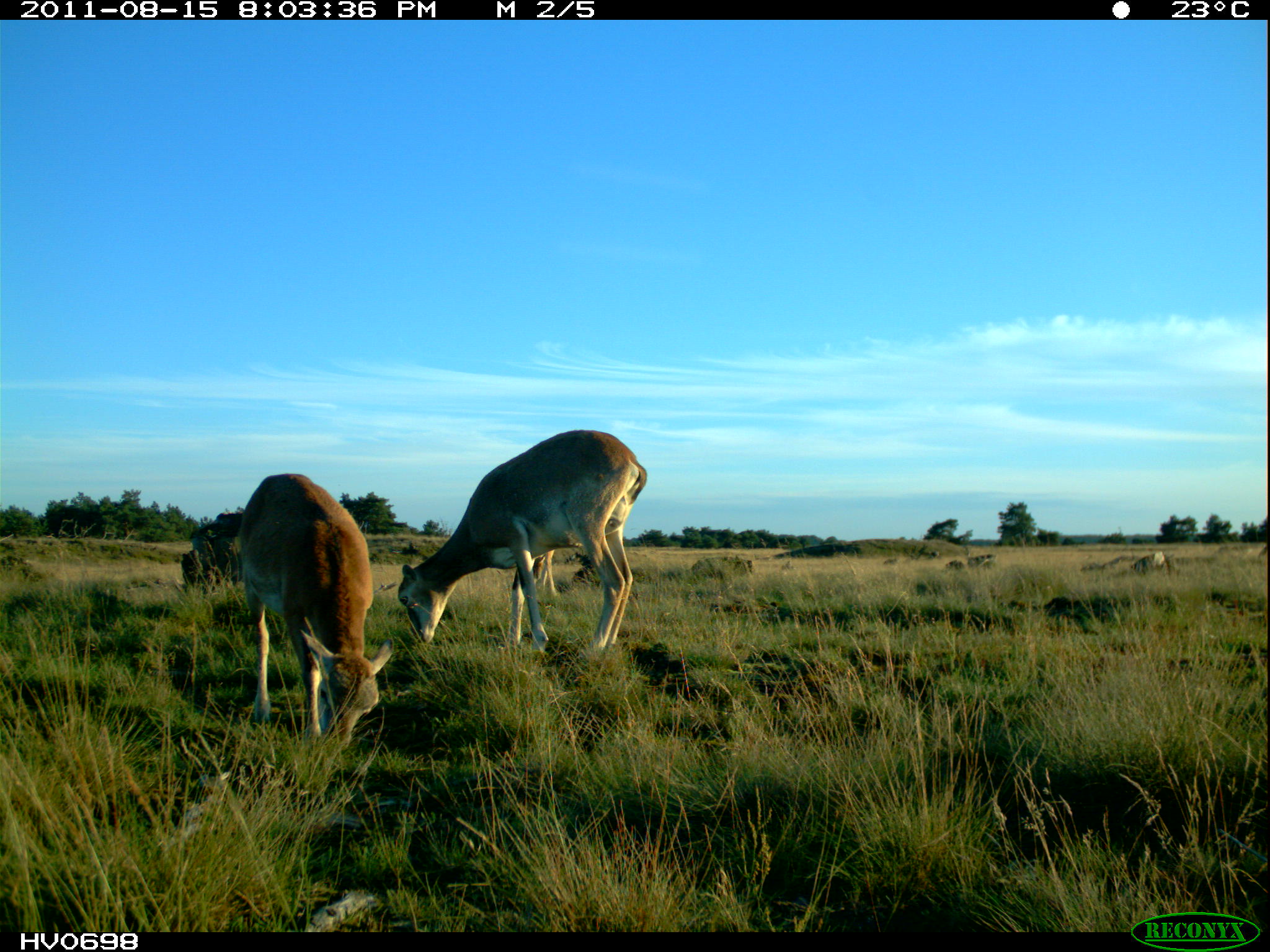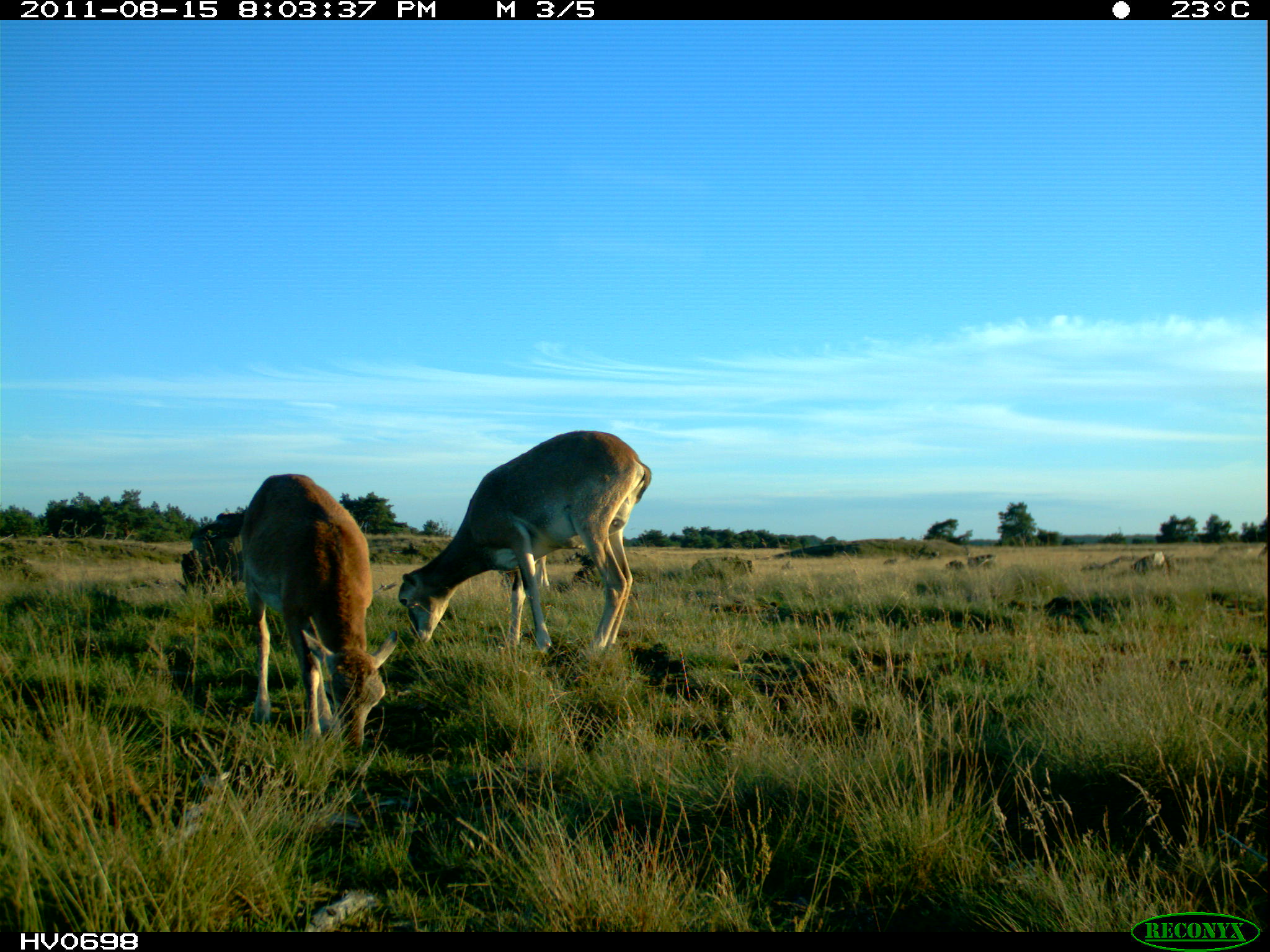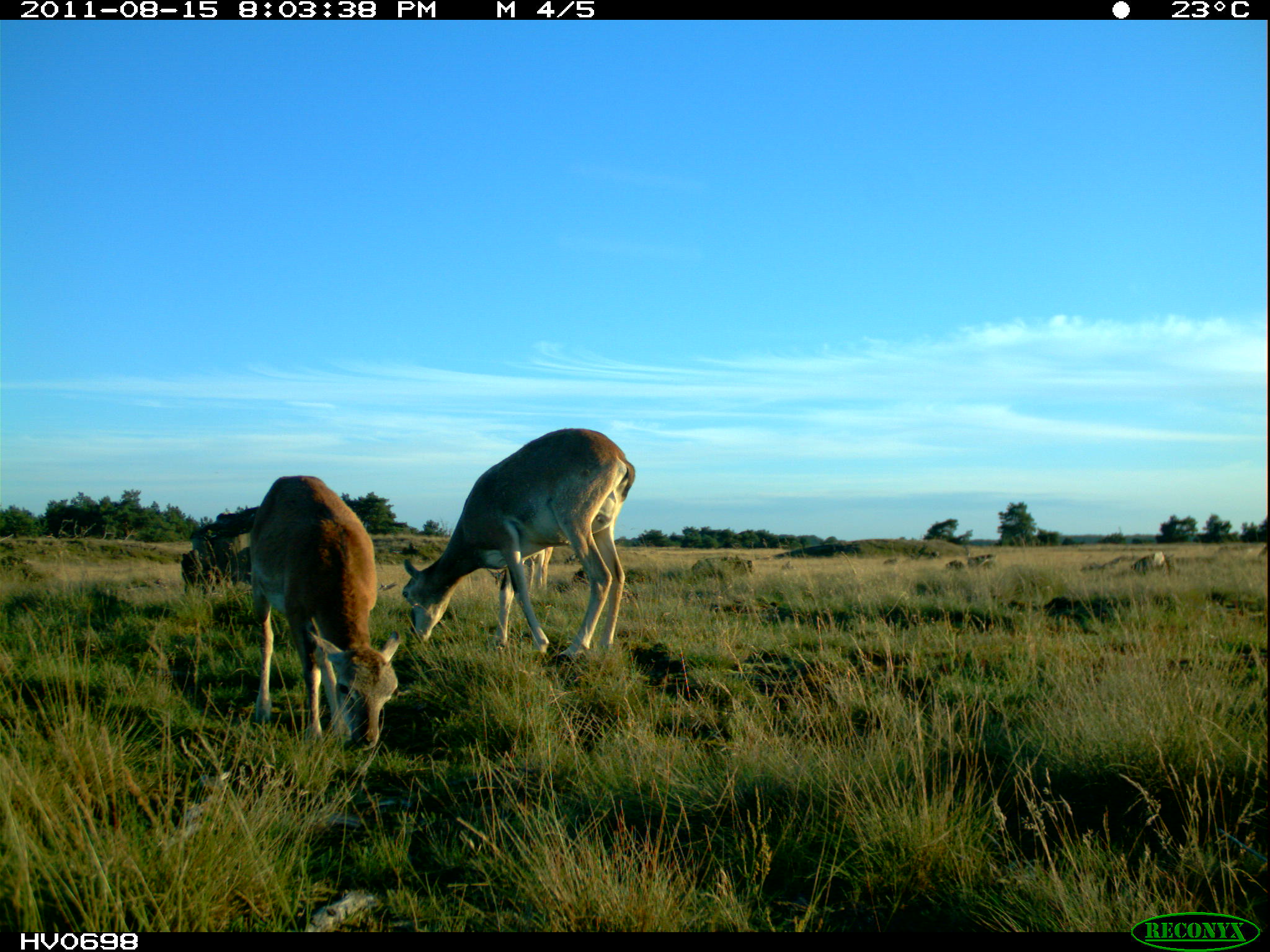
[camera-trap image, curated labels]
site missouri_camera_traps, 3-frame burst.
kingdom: Animalia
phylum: Chordata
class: Mammalia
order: Artiodactyla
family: Bovidae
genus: Ovis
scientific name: Ovis ammon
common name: mouflon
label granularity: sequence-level